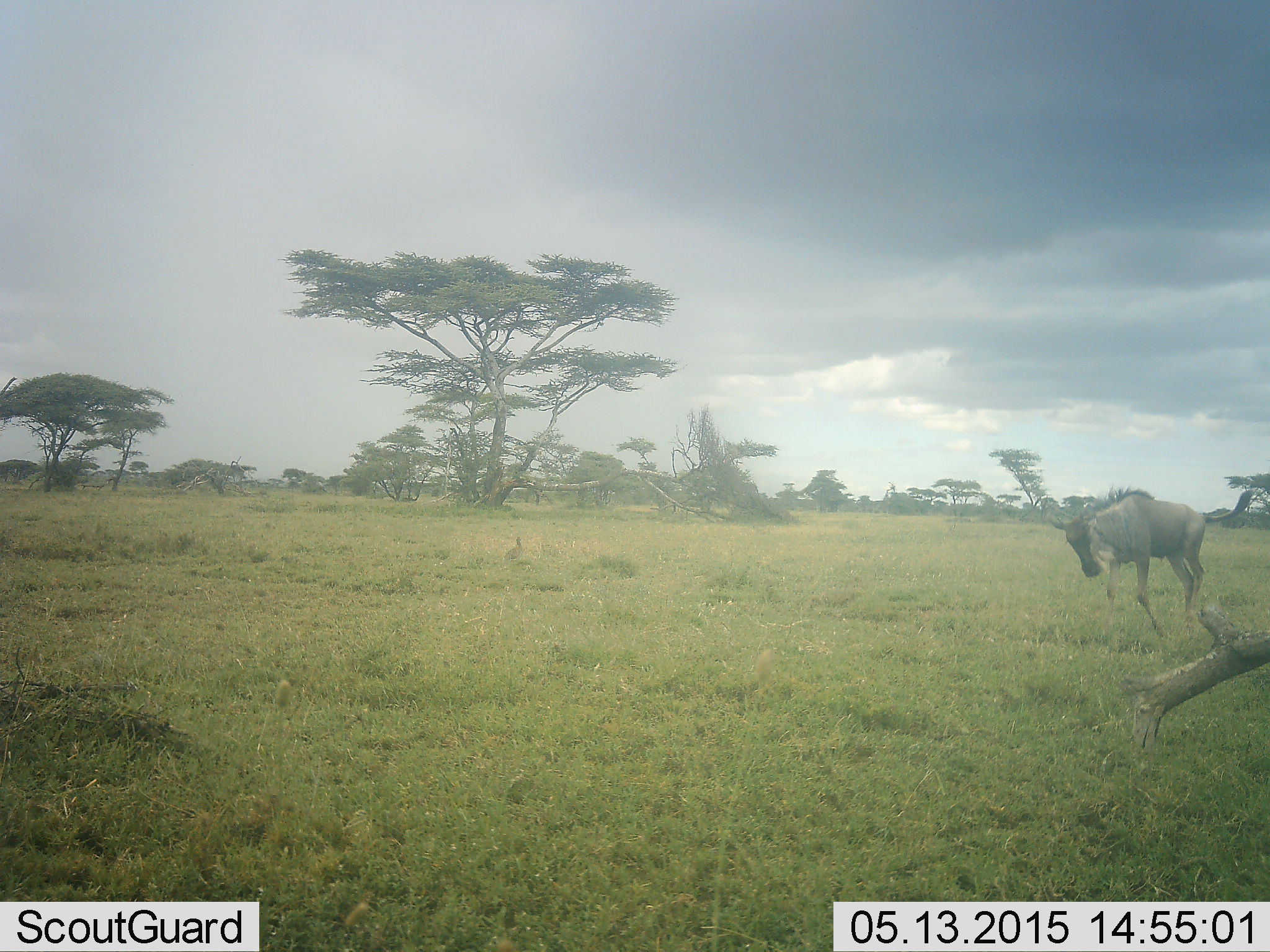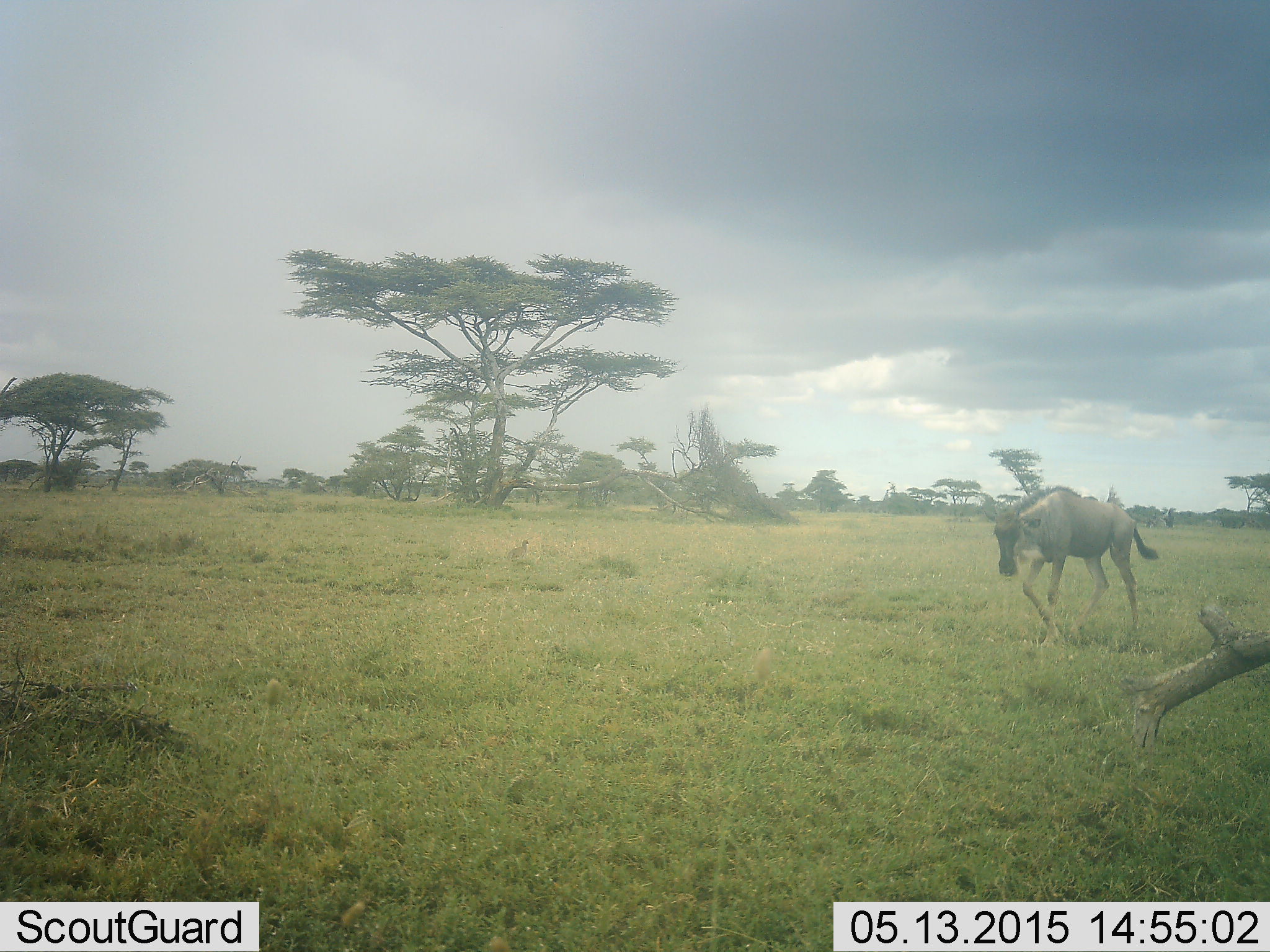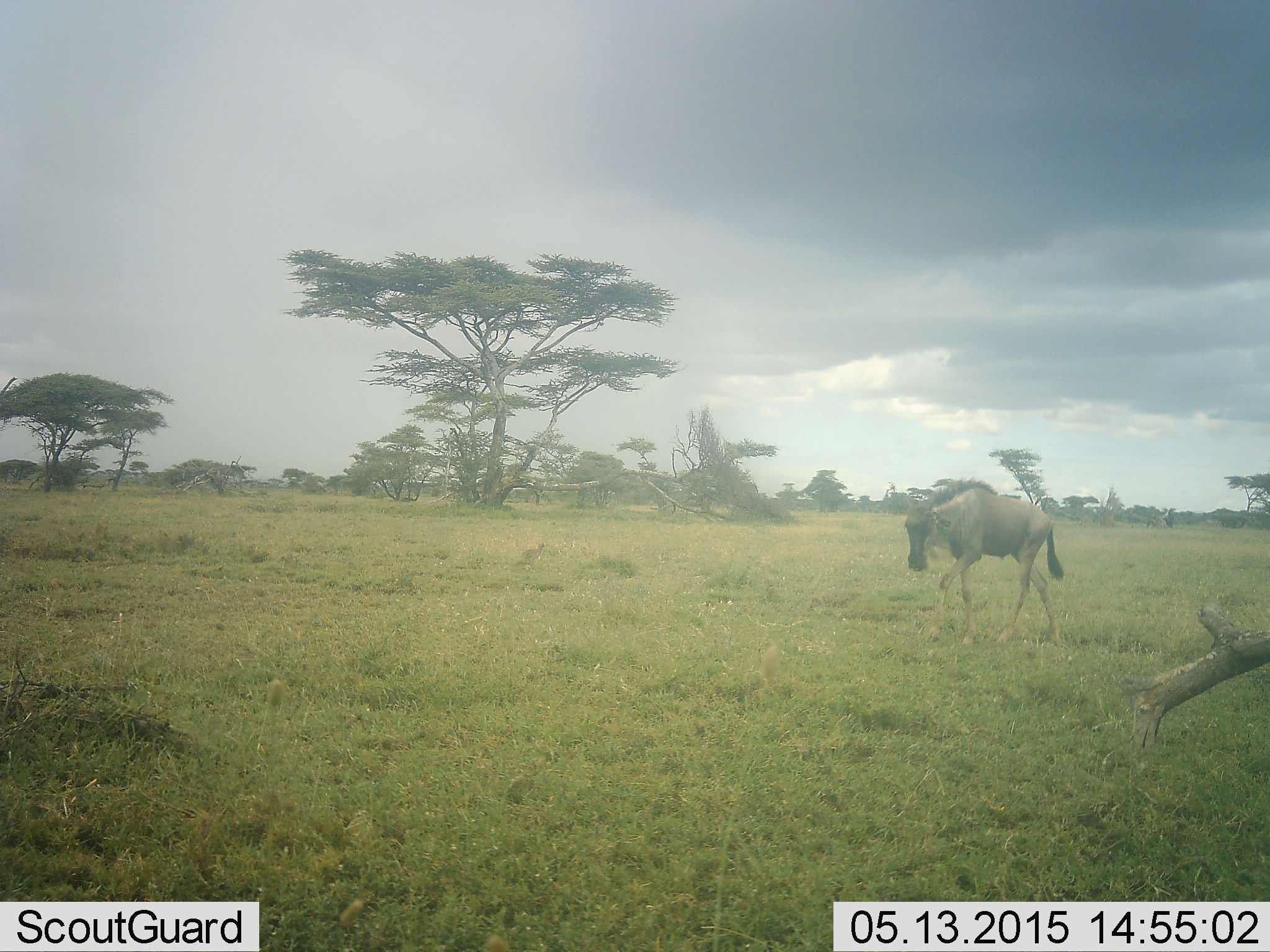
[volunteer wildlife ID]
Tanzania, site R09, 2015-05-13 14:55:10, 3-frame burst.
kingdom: Animalia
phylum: Chordata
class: Mammalia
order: Artiodactyla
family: Bovidae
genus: Connochaetes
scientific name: Connochaetes taurinus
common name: blue wildebeest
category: wildebeest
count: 1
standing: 8%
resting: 0%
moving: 100%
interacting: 0%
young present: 46%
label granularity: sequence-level